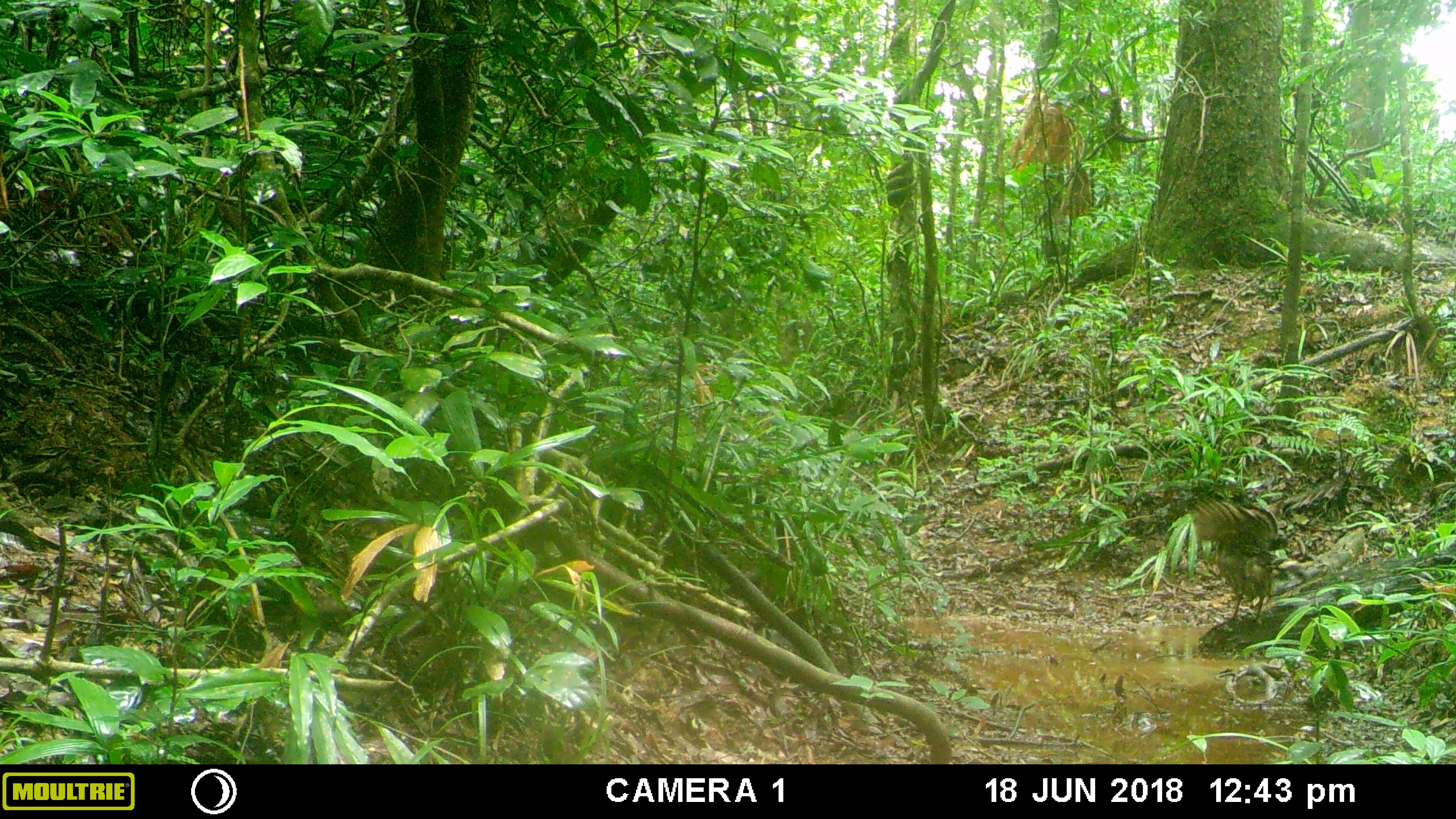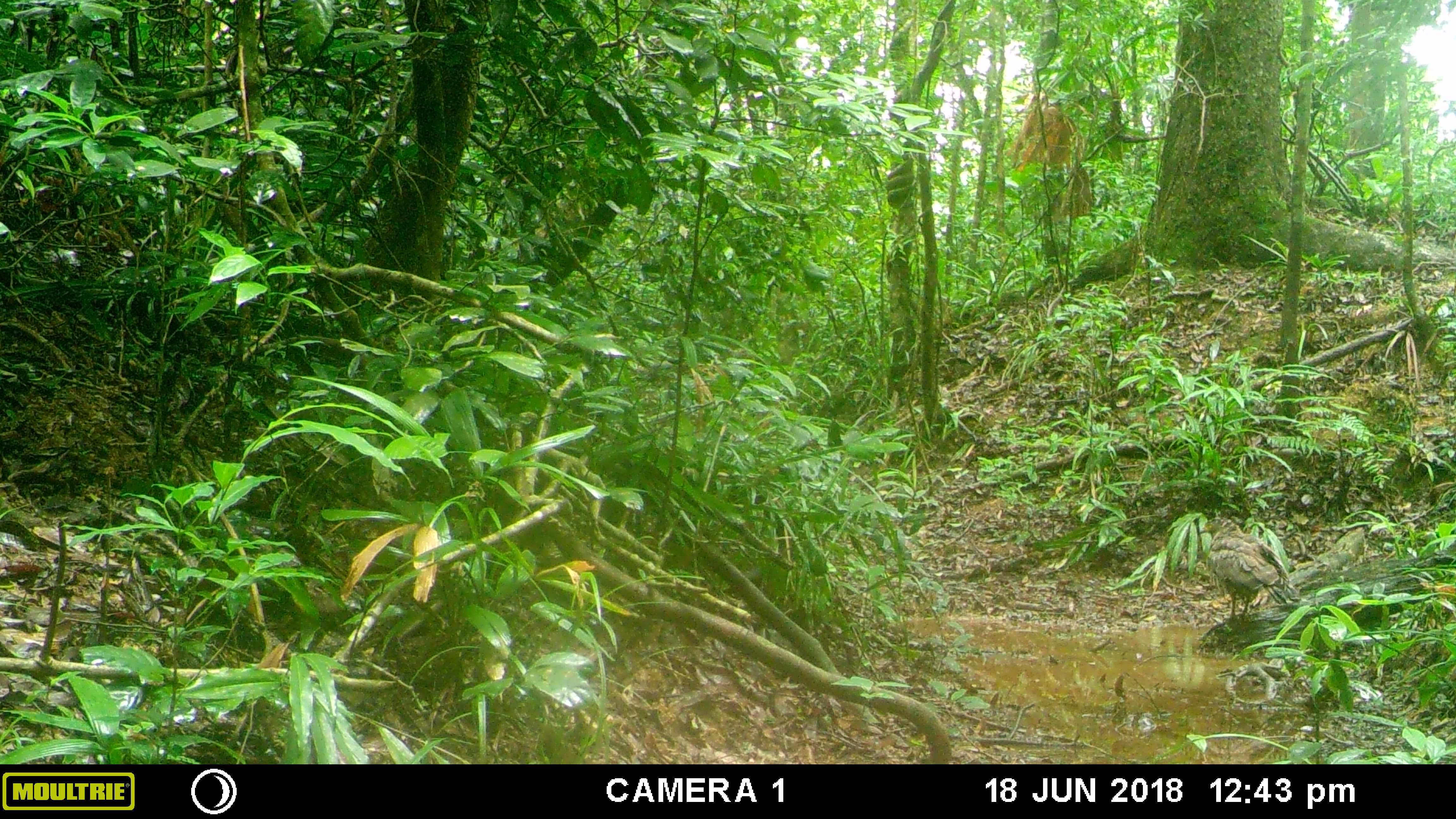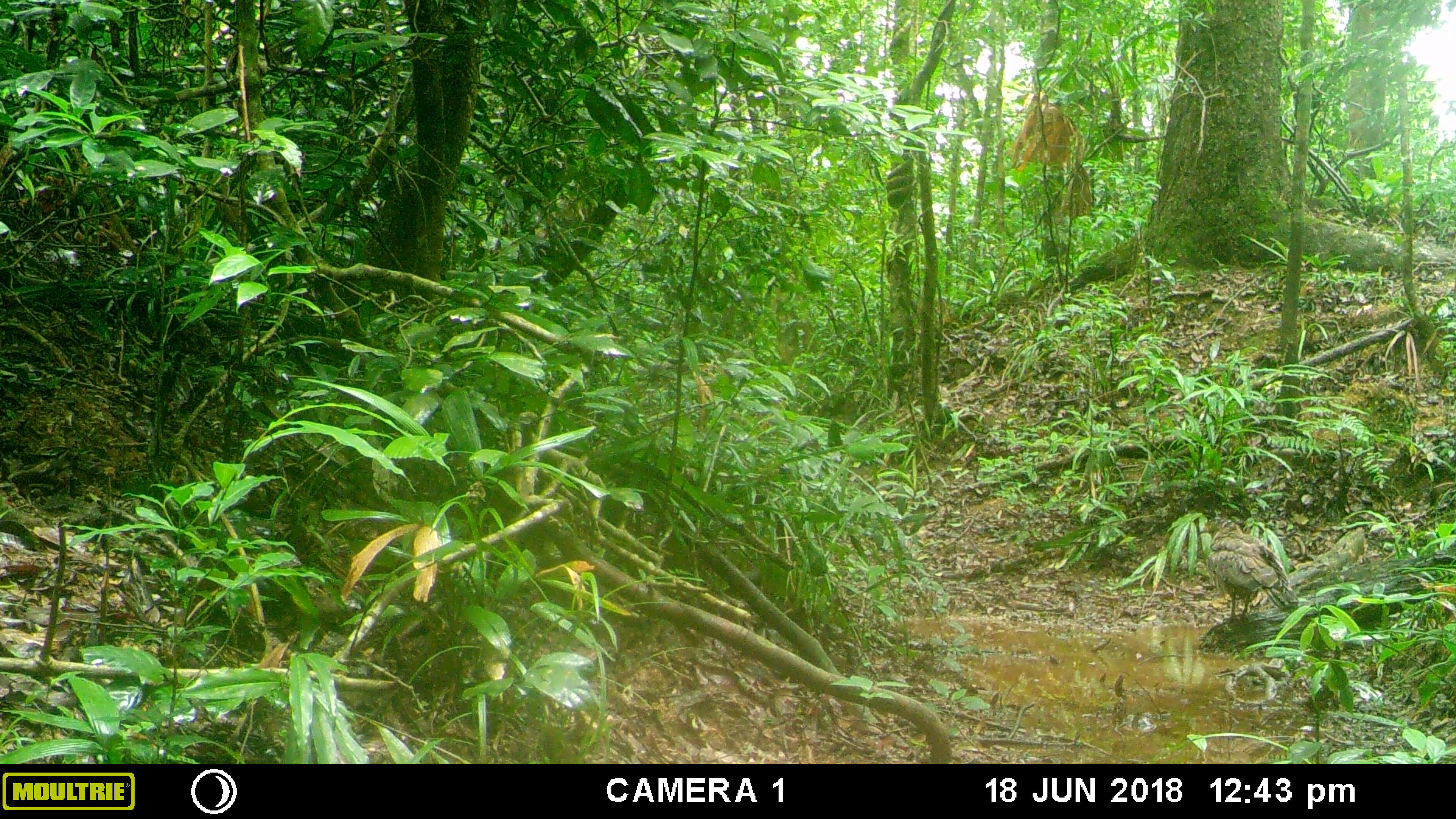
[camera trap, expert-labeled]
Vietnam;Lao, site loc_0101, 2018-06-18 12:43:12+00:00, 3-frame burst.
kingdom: Animalia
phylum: Chordata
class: Aves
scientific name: Aves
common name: bird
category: unidentified bird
Unidentified bird (bird) (Aves). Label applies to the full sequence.